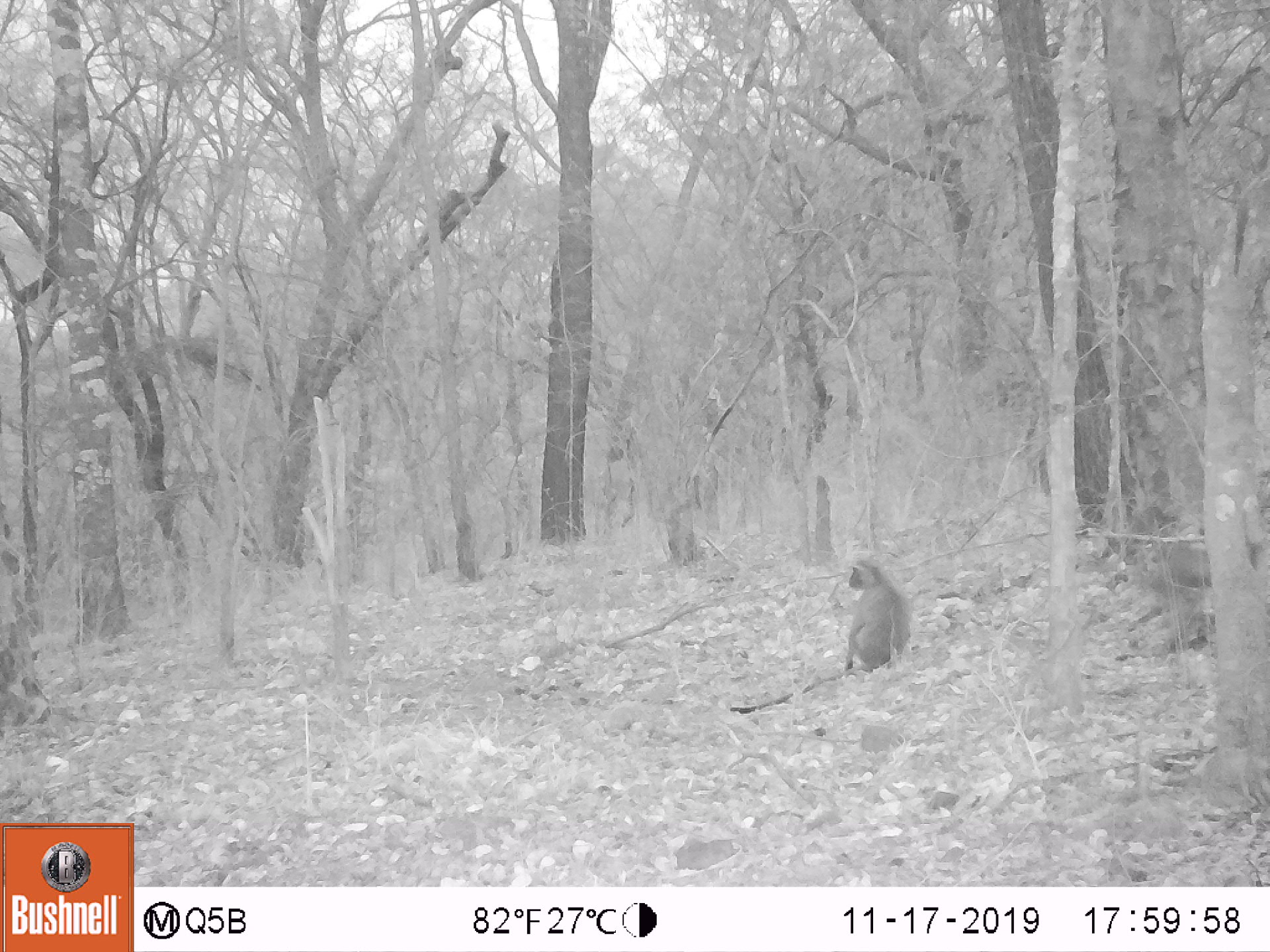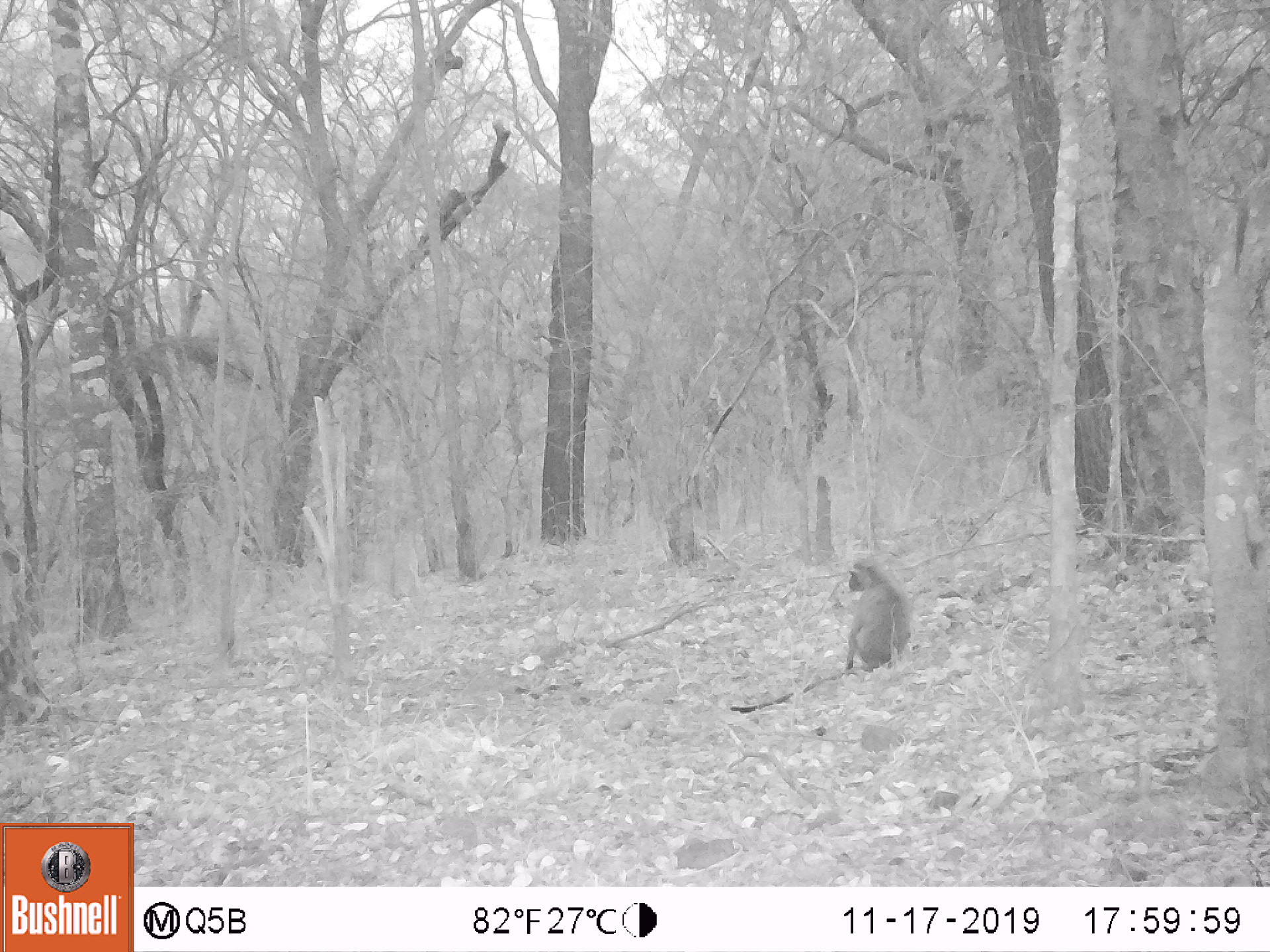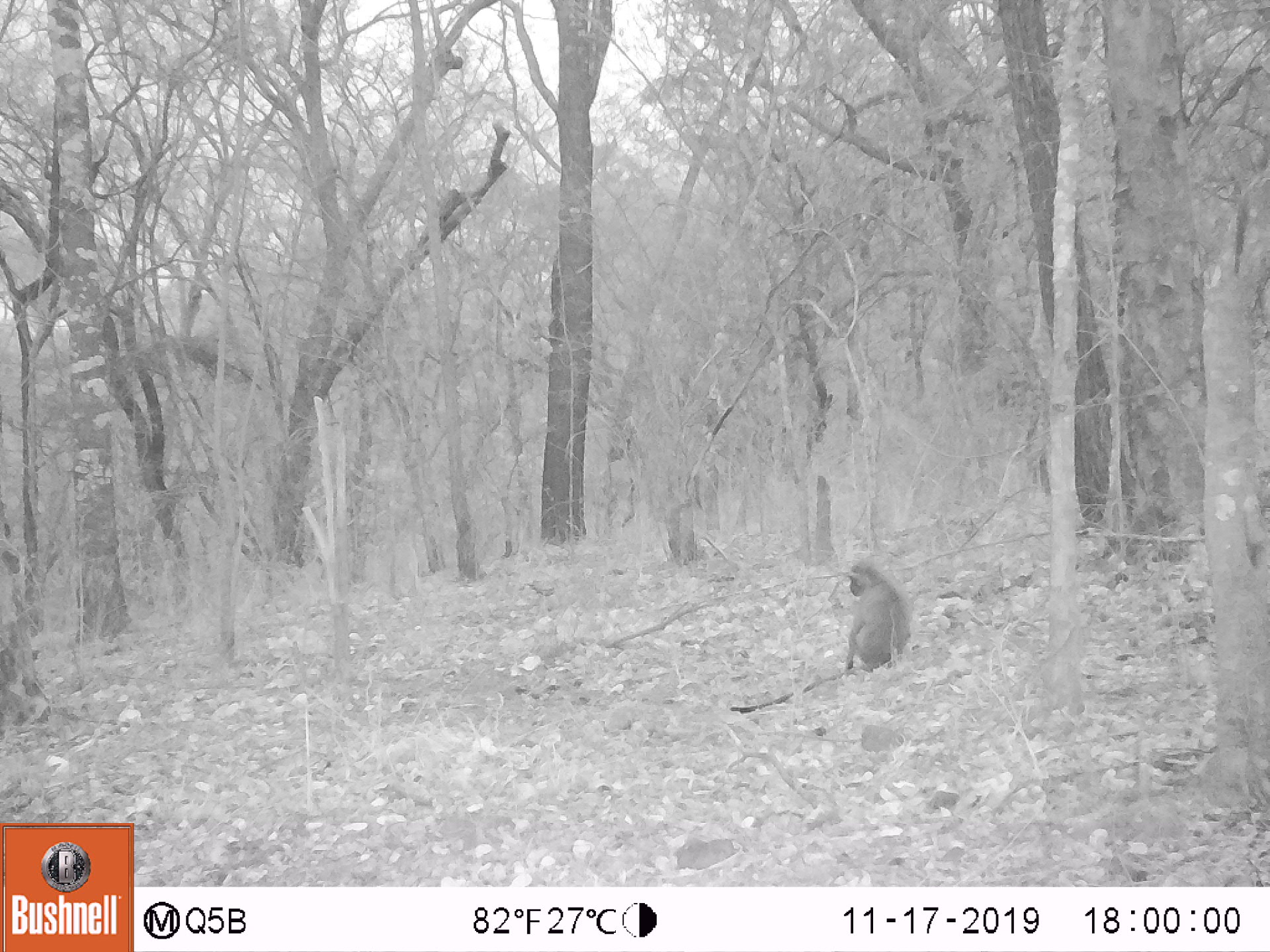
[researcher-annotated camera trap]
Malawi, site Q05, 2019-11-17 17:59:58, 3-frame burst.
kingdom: Animalia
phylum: Chordata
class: Mammalia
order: Primates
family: Cercopithecidae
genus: Chlorocebus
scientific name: Chlorocebus pygerythrus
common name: vervet monkey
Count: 2.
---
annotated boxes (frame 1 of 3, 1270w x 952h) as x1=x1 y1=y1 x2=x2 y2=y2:
vervet monkey: x1=740 y1=553 x2=926 y2=717; x1=1115 y1=525 x2=1222 y2=651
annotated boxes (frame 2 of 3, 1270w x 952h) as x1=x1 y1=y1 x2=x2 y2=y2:
vervet monkey: x1=737 y1=543 x2=932 y2=715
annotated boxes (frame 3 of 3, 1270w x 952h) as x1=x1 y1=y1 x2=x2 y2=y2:
vervet monkey: x1=749 y1=557 x2=910 y2=707